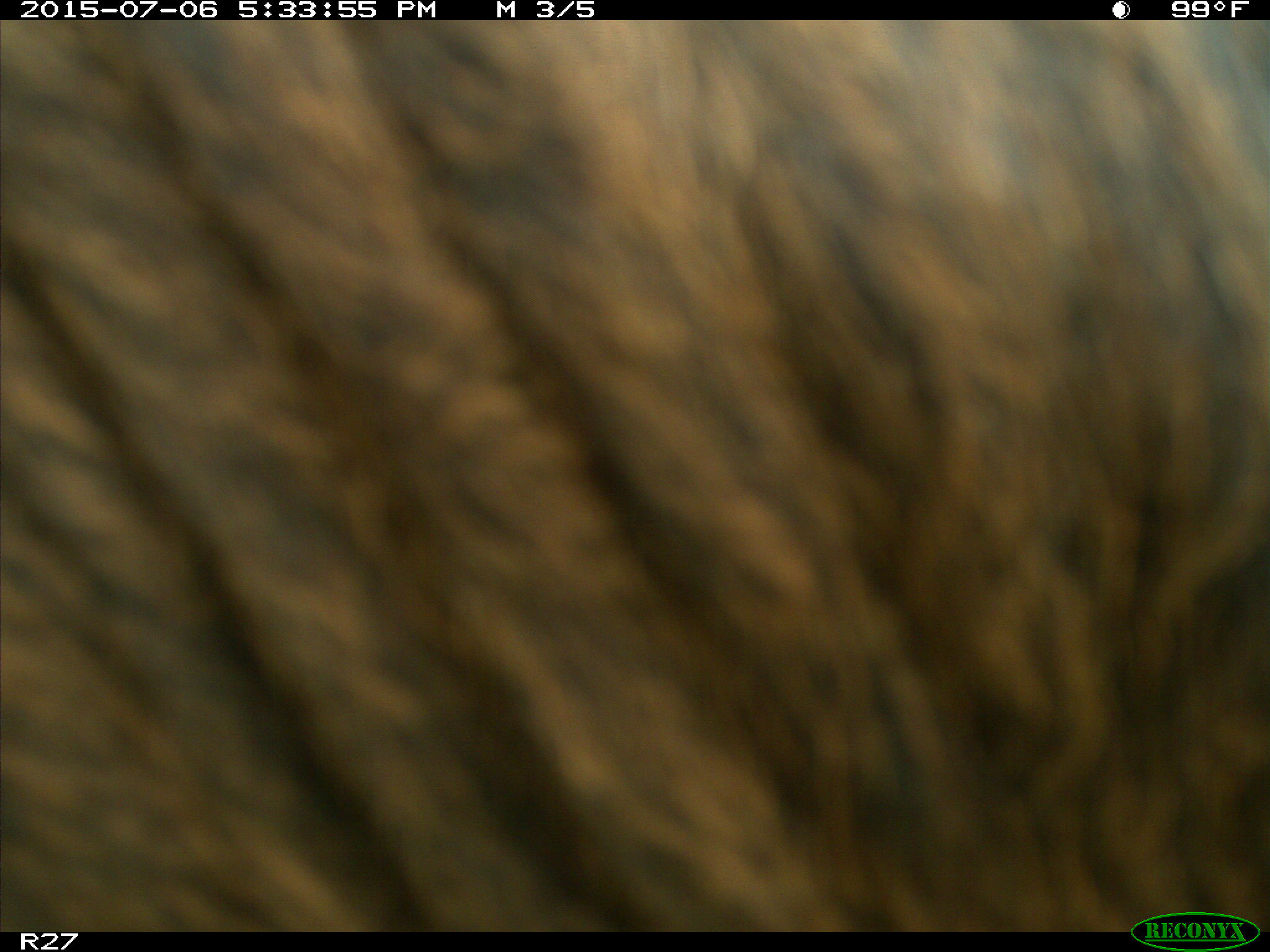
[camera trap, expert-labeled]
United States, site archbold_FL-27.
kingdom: Animalia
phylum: Chordata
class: Mammalia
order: Artiodactyla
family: Bovidae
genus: Bos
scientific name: Bos taurus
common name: domestic cow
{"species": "Bos taurus (domestic cow)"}